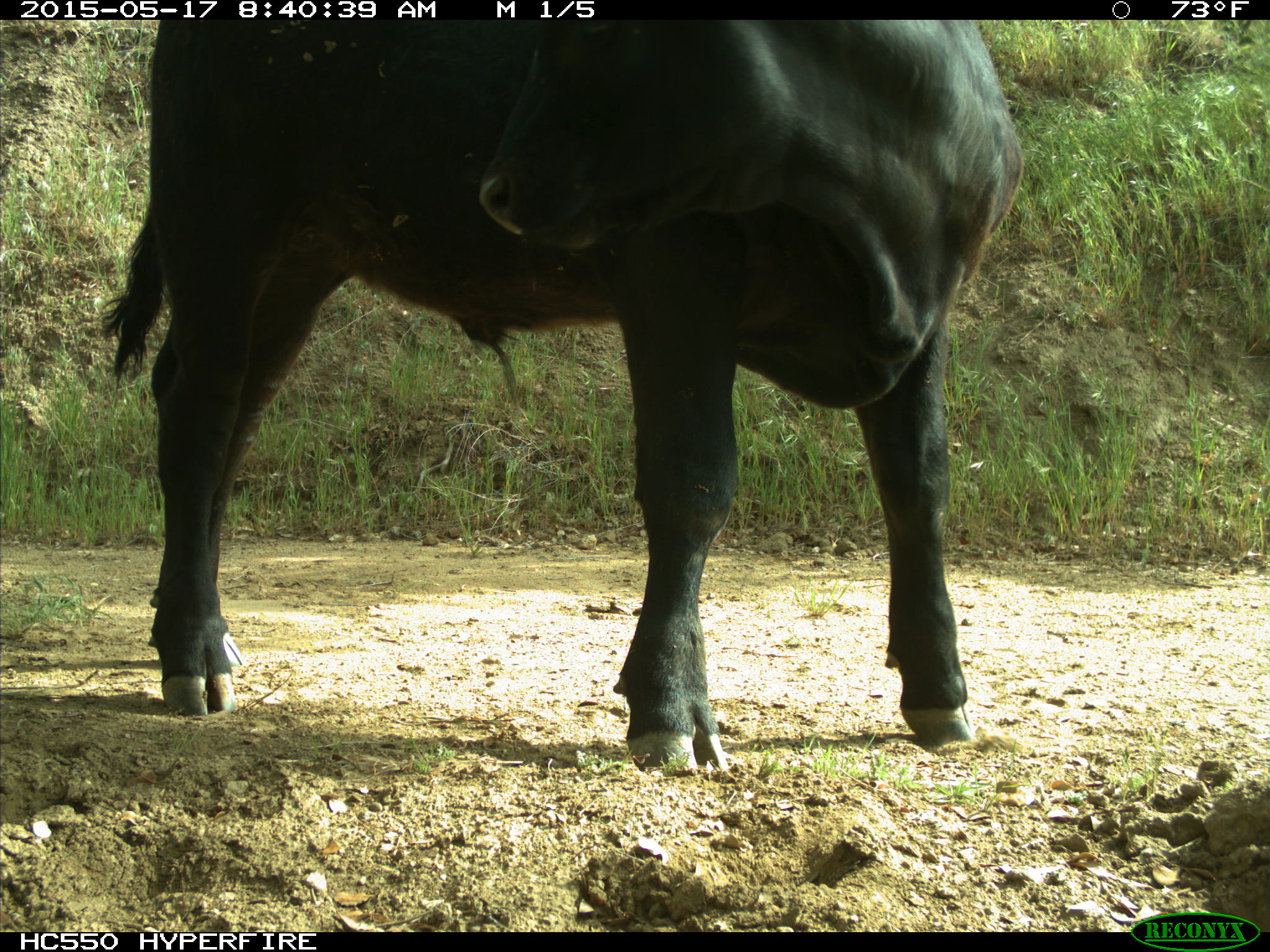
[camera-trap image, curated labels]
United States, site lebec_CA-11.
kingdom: Animalia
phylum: Chordata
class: Mammalia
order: Artiodactyla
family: Bovidae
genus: Bos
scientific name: Bos taurus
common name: domestic cow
Bos taurus (domestic cow).